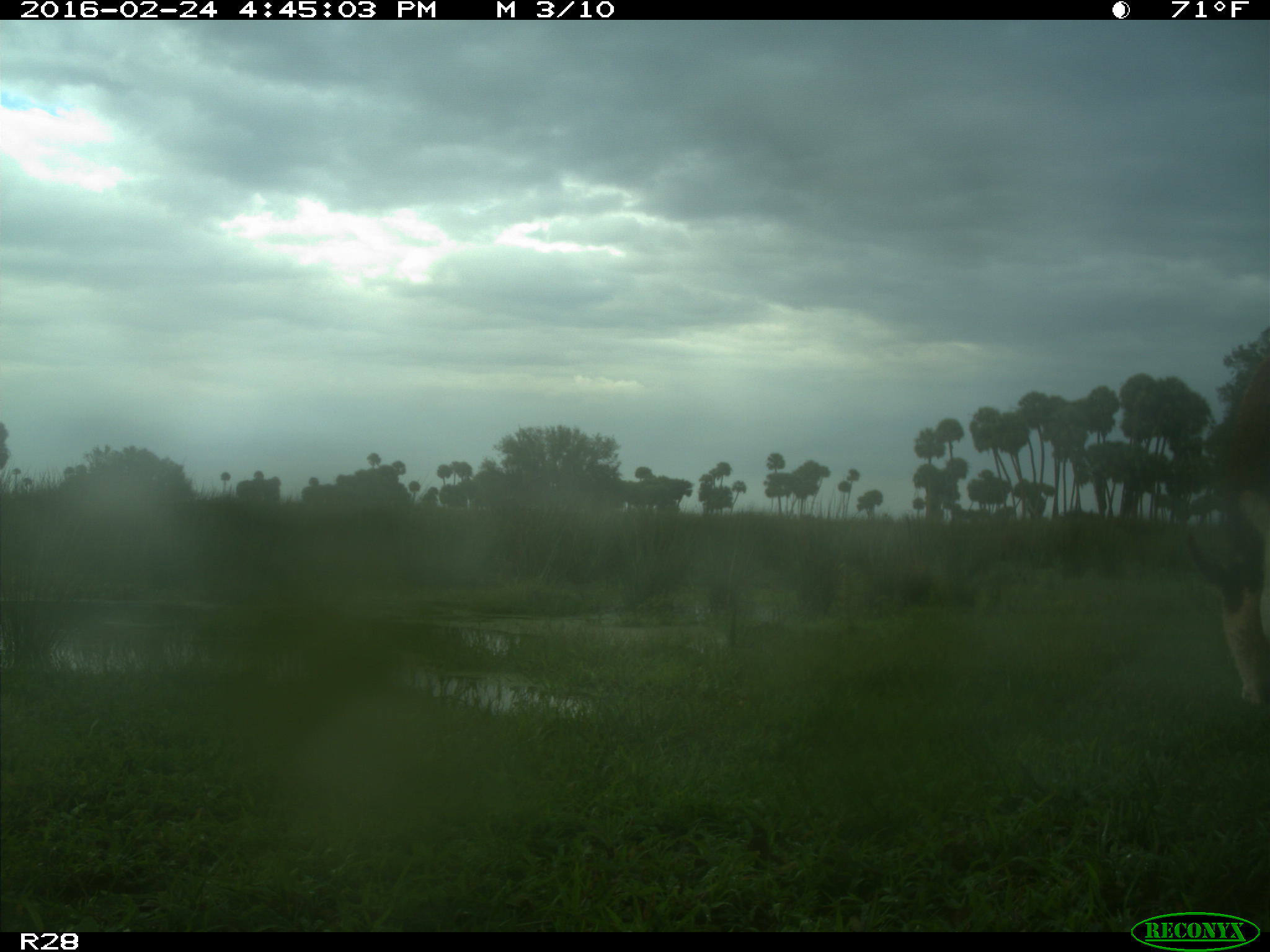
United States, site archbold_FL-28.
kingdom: Animalia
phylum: Chordata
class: Mammalia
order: Artiodactyla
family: Bovidae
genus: Bos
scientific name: Bos taurus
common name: domestic cow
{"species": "Bos taurus (domestic cow)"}